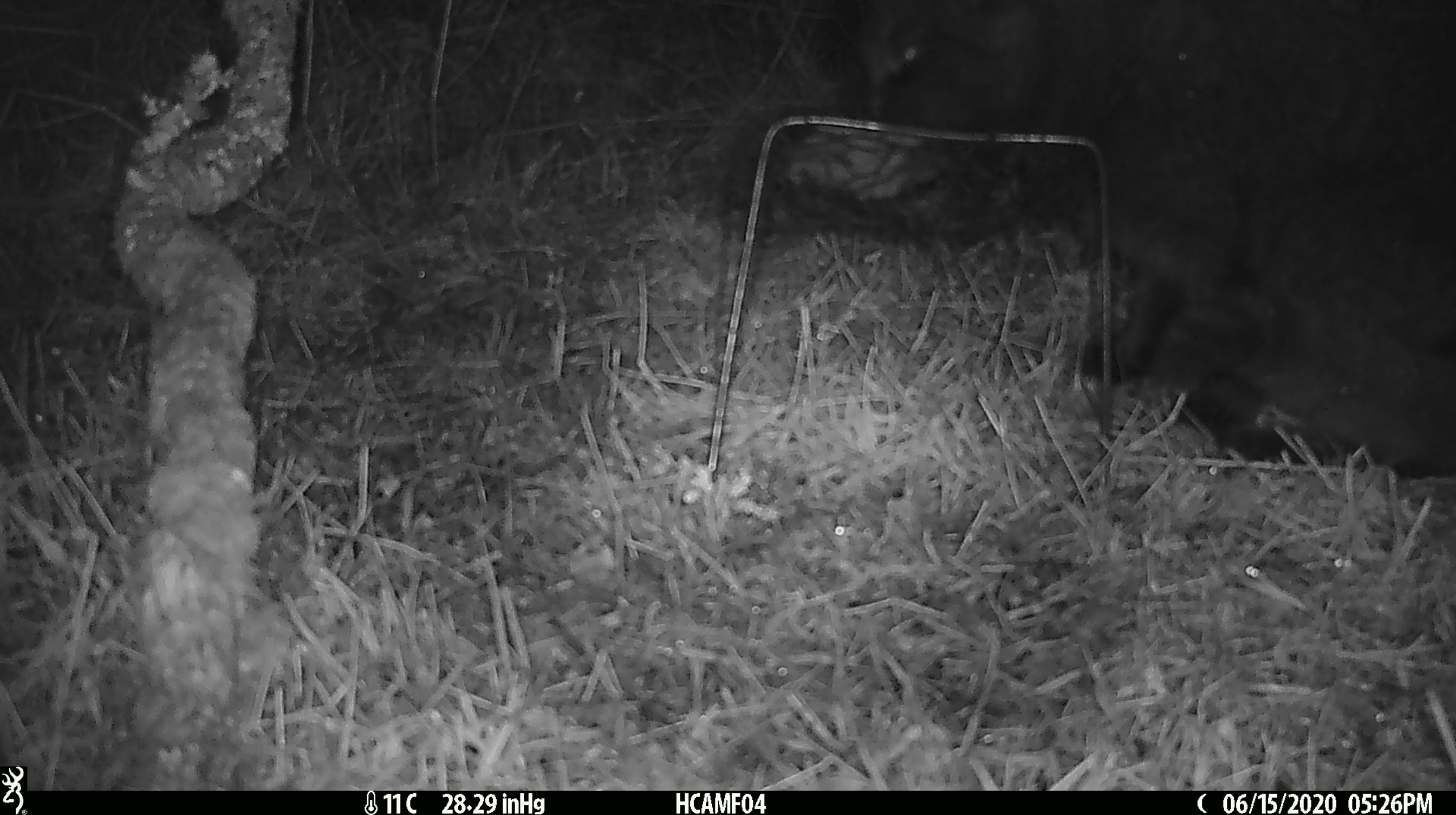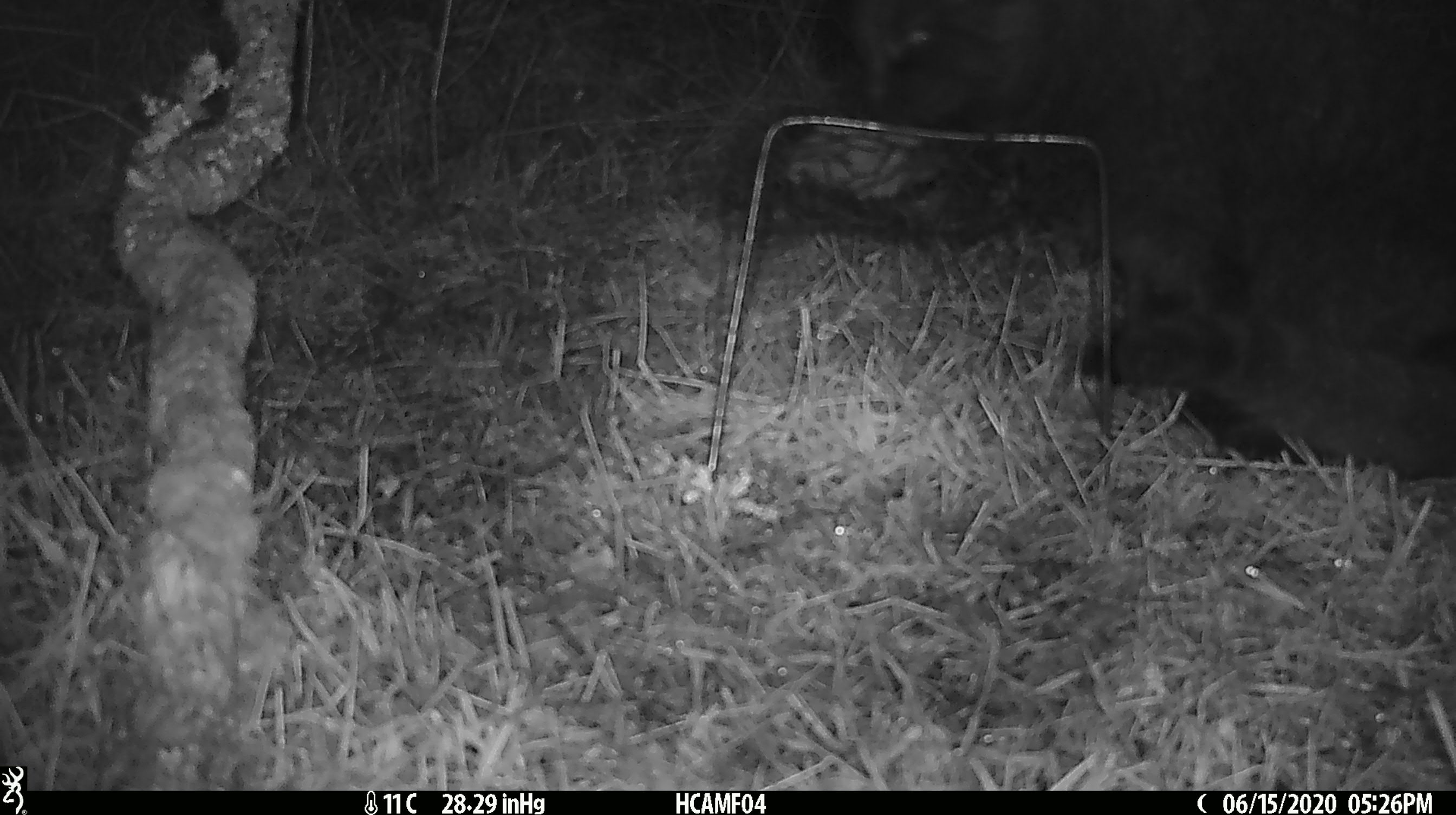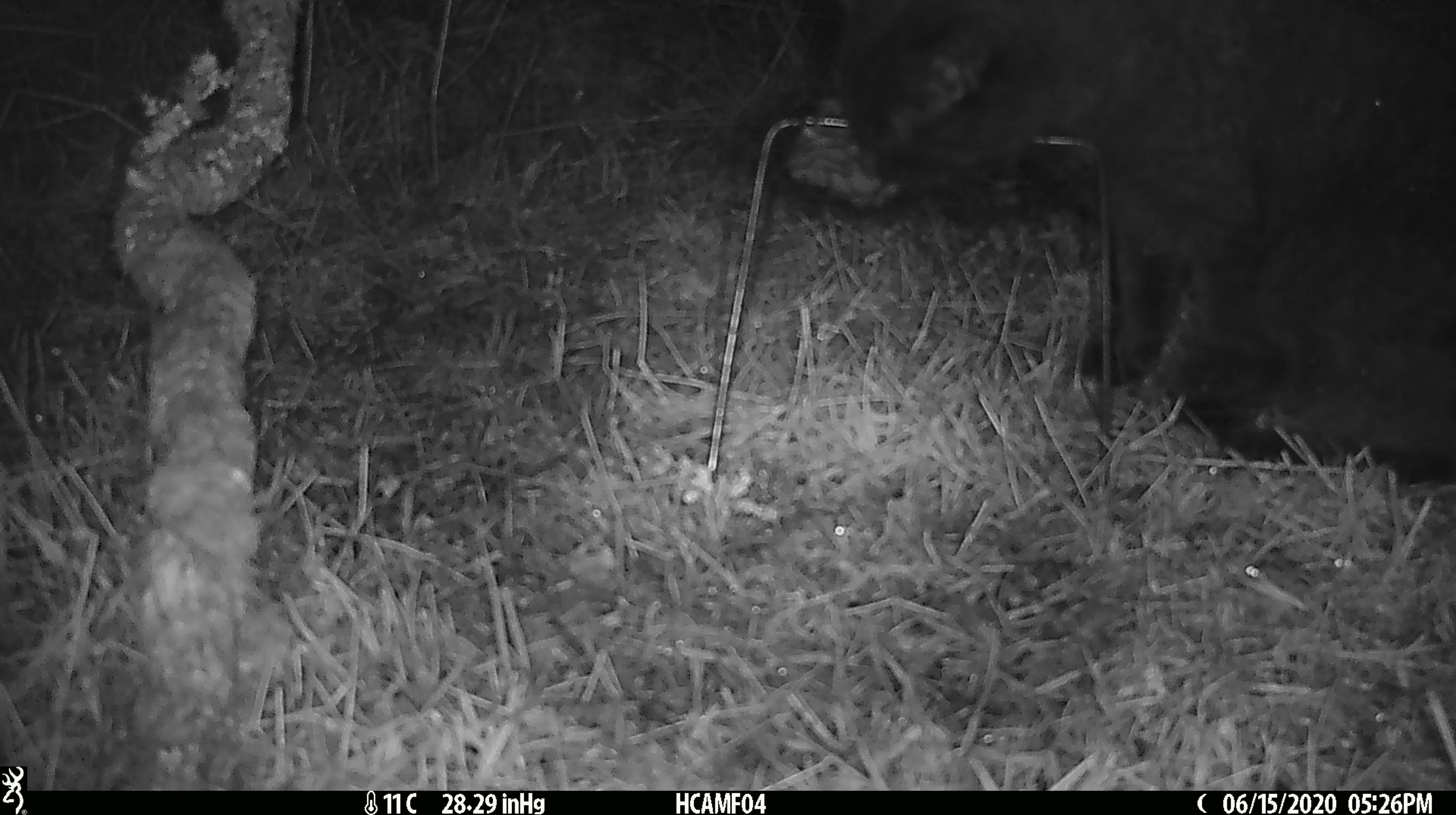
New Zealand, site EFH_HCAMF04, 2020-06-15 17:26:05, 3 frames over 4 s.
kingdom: Animalia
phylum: Chordata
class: Mammalia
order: Carnivora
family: Felidae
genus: Felis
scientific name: Felis catus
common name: domestic cat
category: cat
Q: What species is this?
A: Cat (domestic cat) (Felis catus).